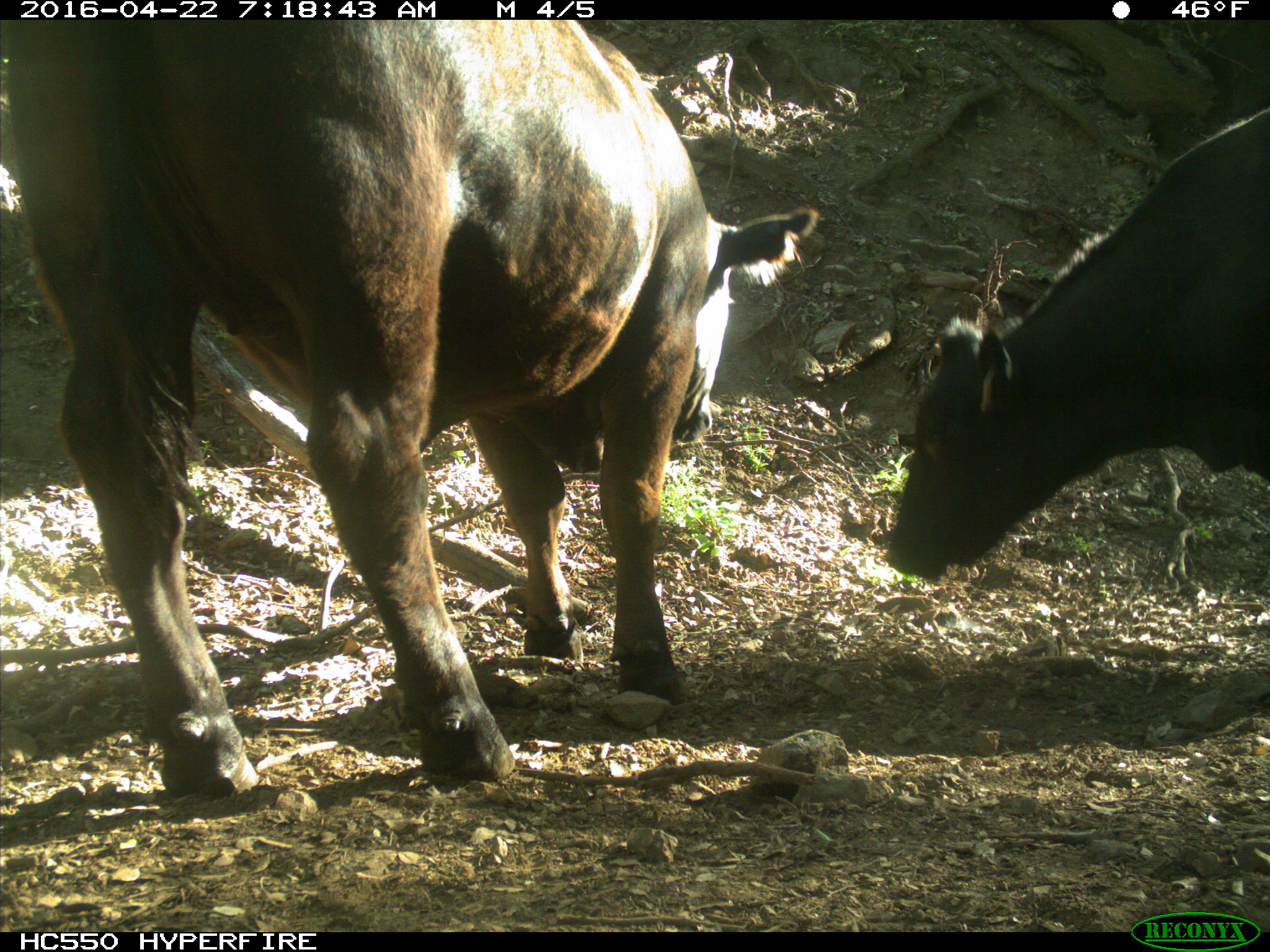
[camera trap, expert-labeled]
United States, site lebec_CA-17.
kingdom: Animalia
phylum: Chordata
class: Mammalia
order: Artiodactyla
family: Bovidae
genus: Bos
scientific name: Bos taurus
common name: domestic cow